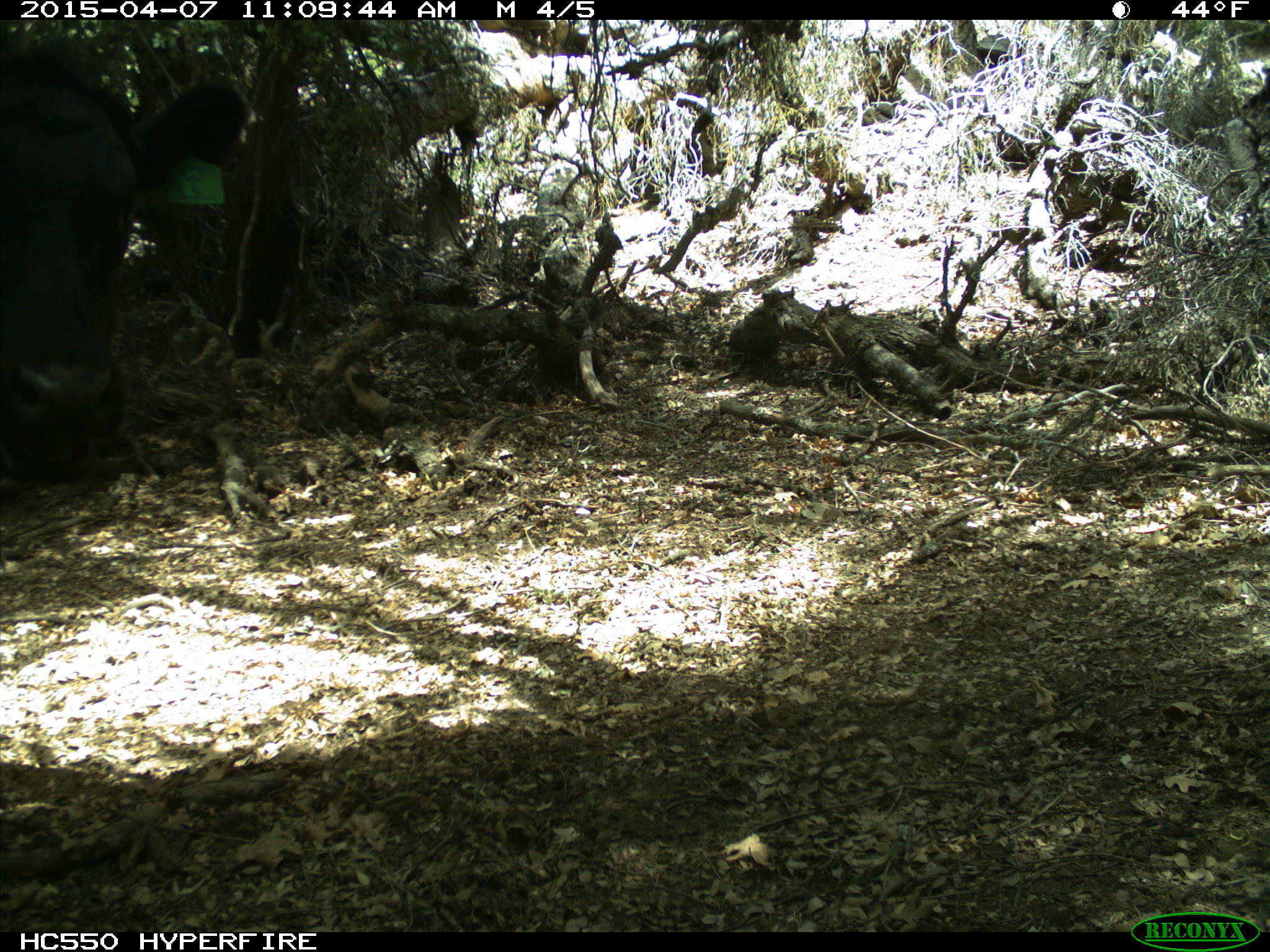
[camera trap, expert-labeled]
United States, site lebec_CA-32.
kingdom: Animalia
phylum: Chordata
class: Mammalia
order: Artiodactyla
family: Bovidae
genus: Bos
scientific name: Bos taurus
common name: domestic cow